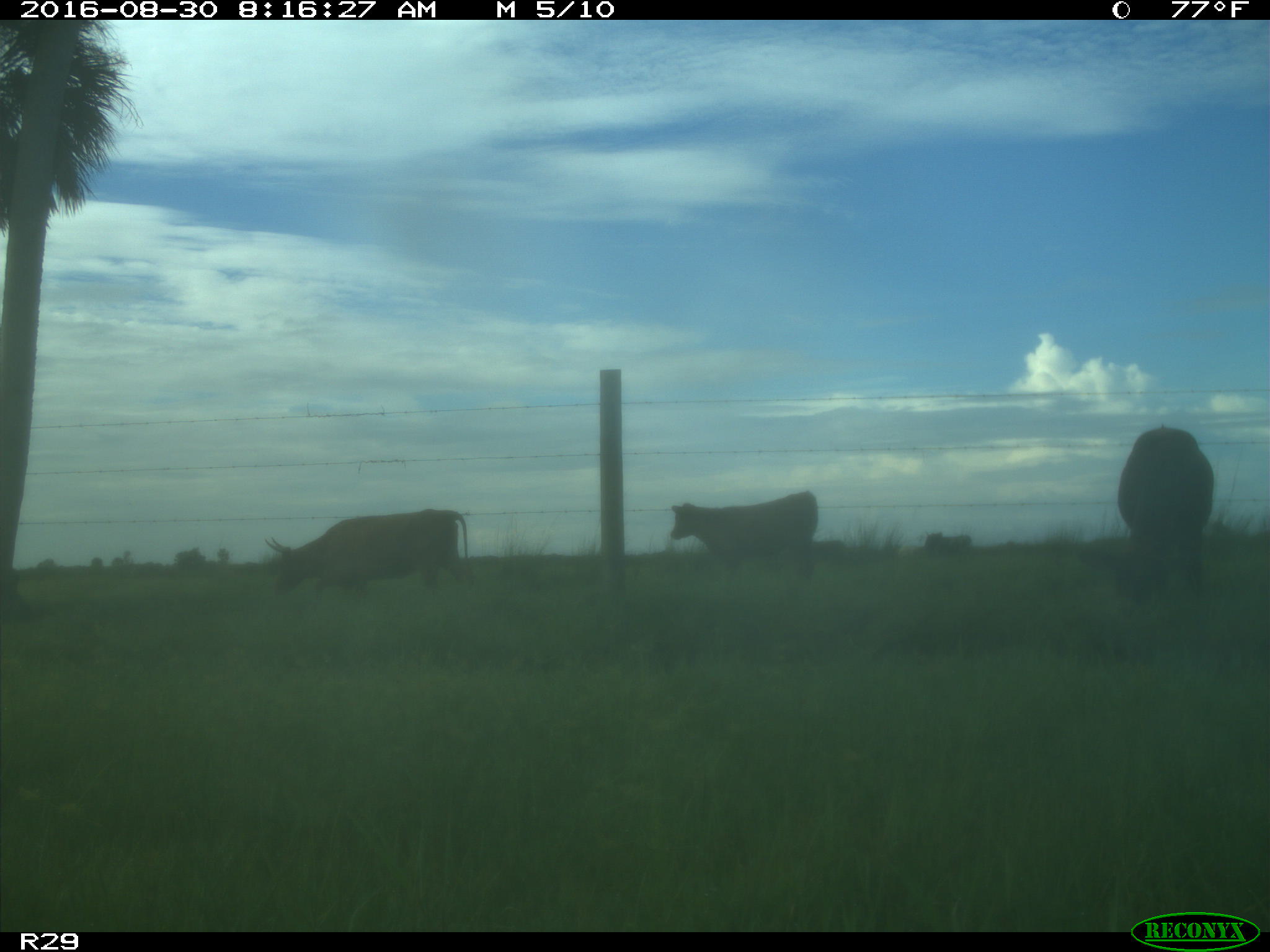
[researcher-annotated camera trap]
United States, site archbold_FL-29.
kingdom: Animalia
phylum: Chordata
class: Mammalia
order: Artiodactyla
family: Bovidae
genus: Bos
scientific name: Bos taurus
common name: domestic cow